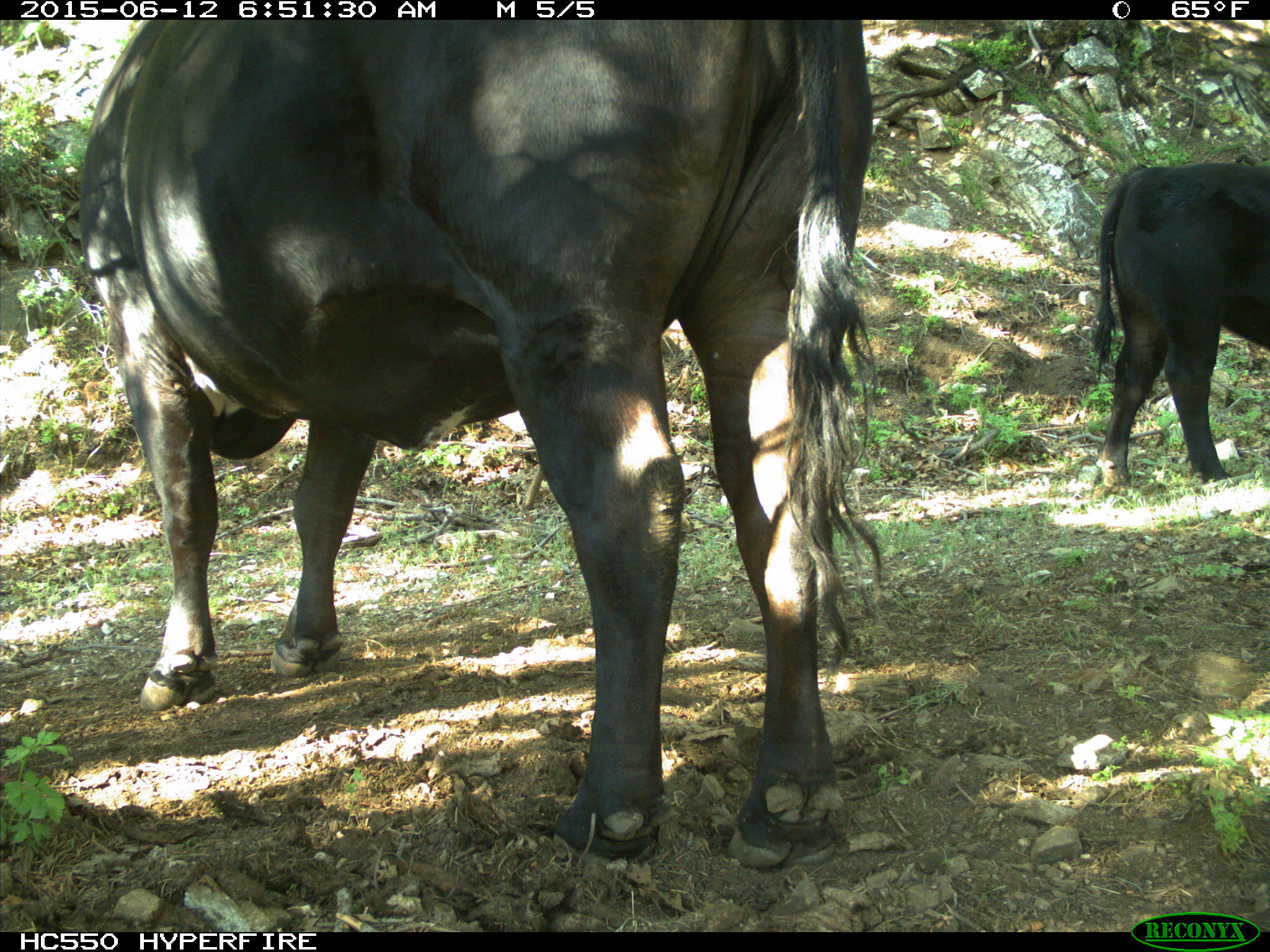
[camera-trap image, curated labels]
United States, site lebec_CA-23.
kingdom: Animalia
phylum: Chordata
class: Mammalia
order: Artiodactyla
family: Bovidae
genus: Bos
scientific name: Bos taurus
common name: domestic cow